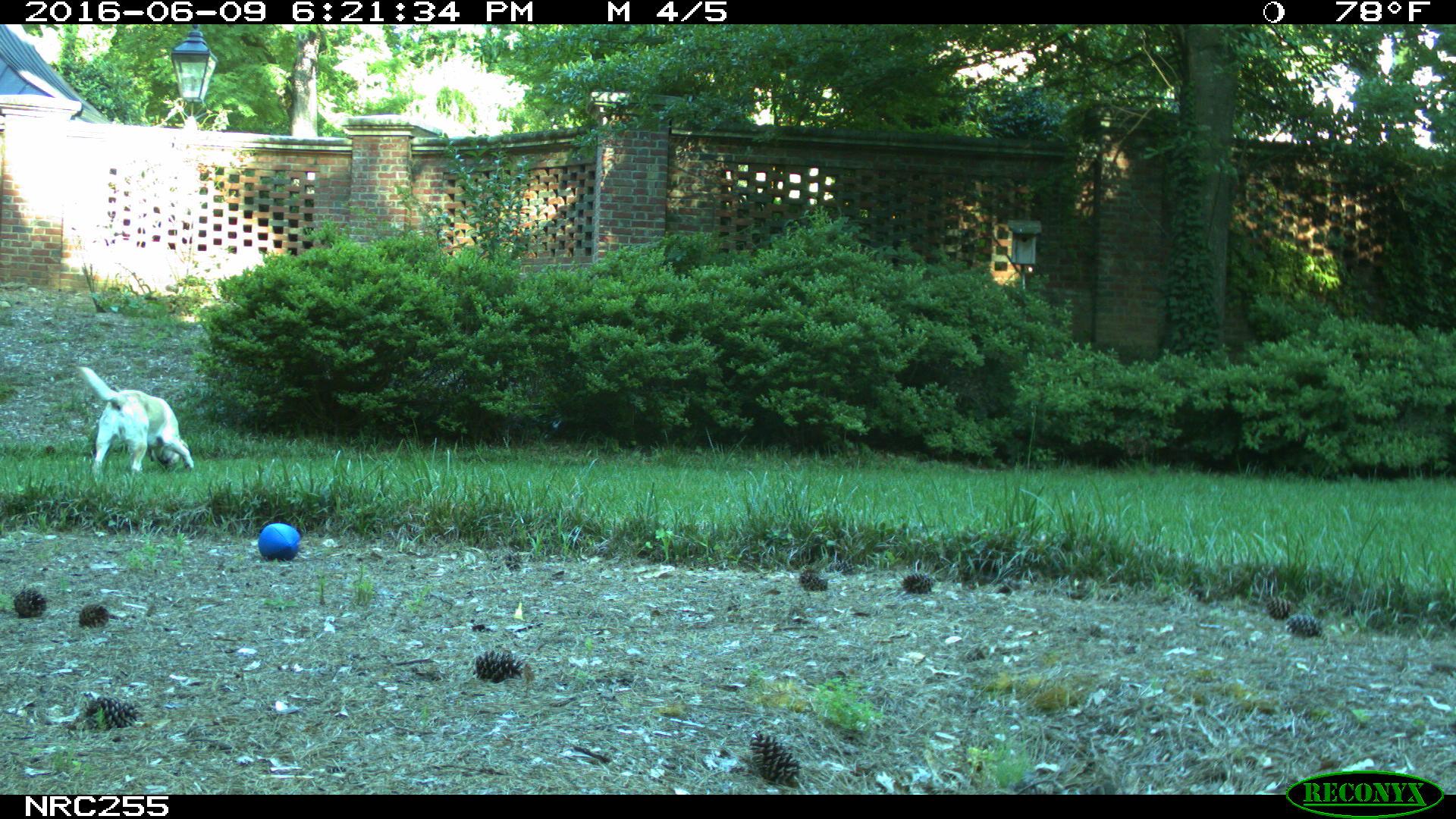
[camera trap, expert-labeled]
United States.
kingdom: Animalia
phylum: Chordata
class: Mammalia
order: Carnivora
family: Canidae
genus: Canis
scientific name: Canis familiaris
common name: domestic dog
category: Dog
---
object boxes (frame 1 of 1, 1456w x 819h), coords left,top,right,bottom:
Dog: 69,359,199,477